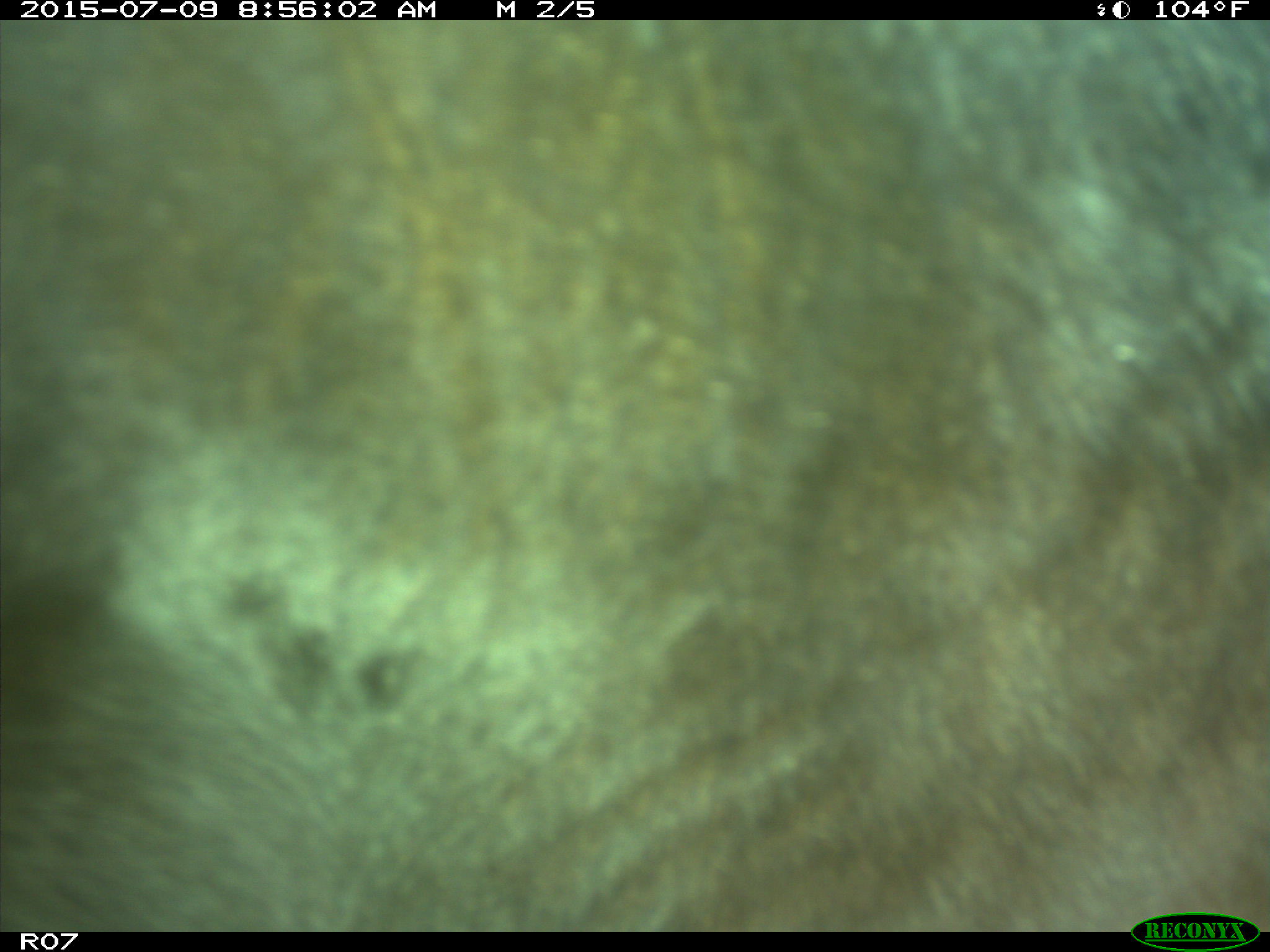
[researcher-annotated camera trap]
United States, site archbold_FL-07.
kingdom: Animalia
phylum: Chordata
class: Mammalia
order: Artiodactyla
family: Bovidae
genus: Bos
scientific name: Bos taurus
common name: domestic cow